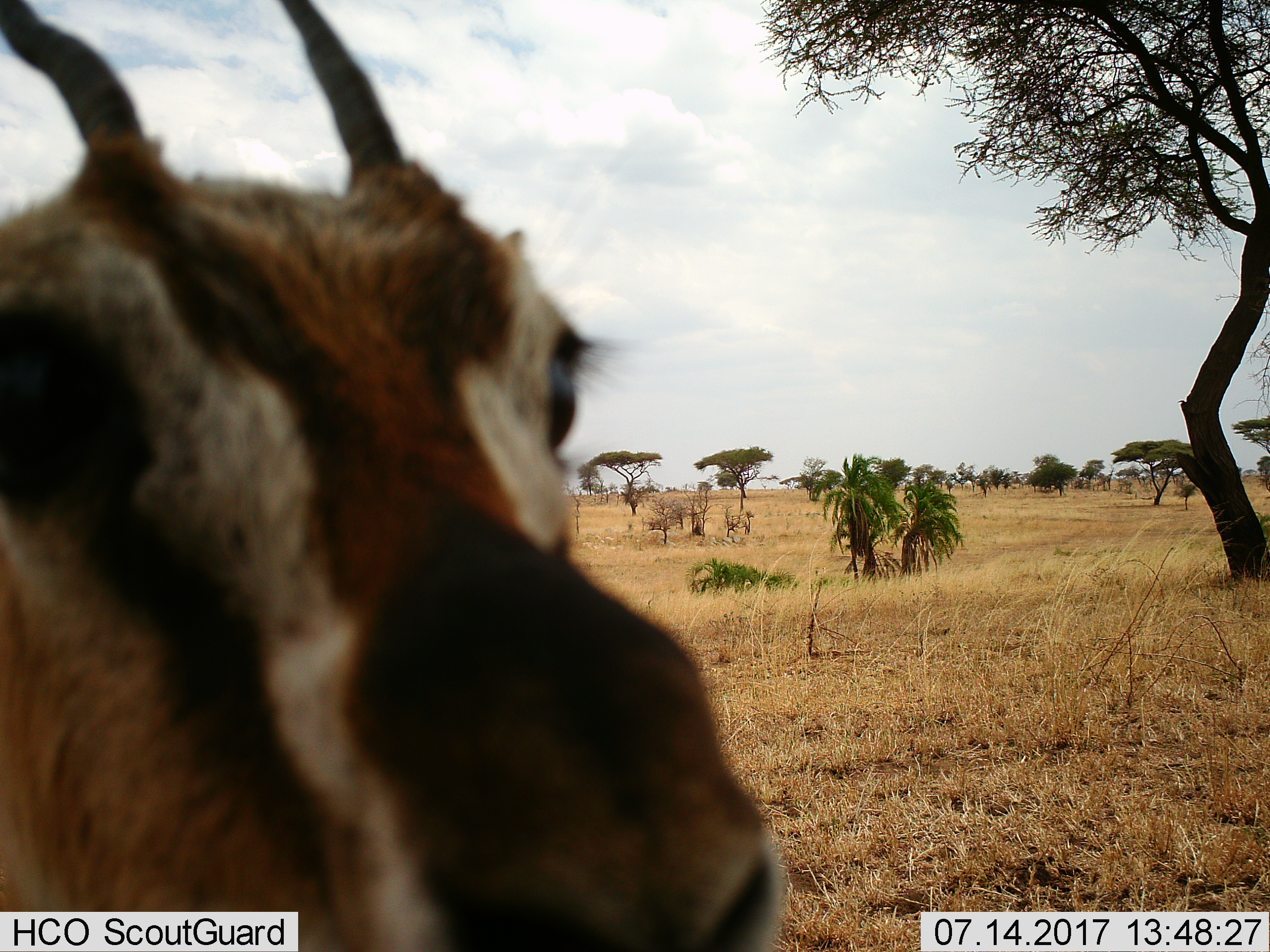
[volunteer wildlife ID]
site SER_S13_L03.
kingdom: Animalia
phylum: Chordata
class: Mammalia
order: Artiodactyla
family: Bovidae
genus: Eudorcas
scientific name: Eudorcas thomsonii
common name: thomson's gazelle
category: gazellethomsons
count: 1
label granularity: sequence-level